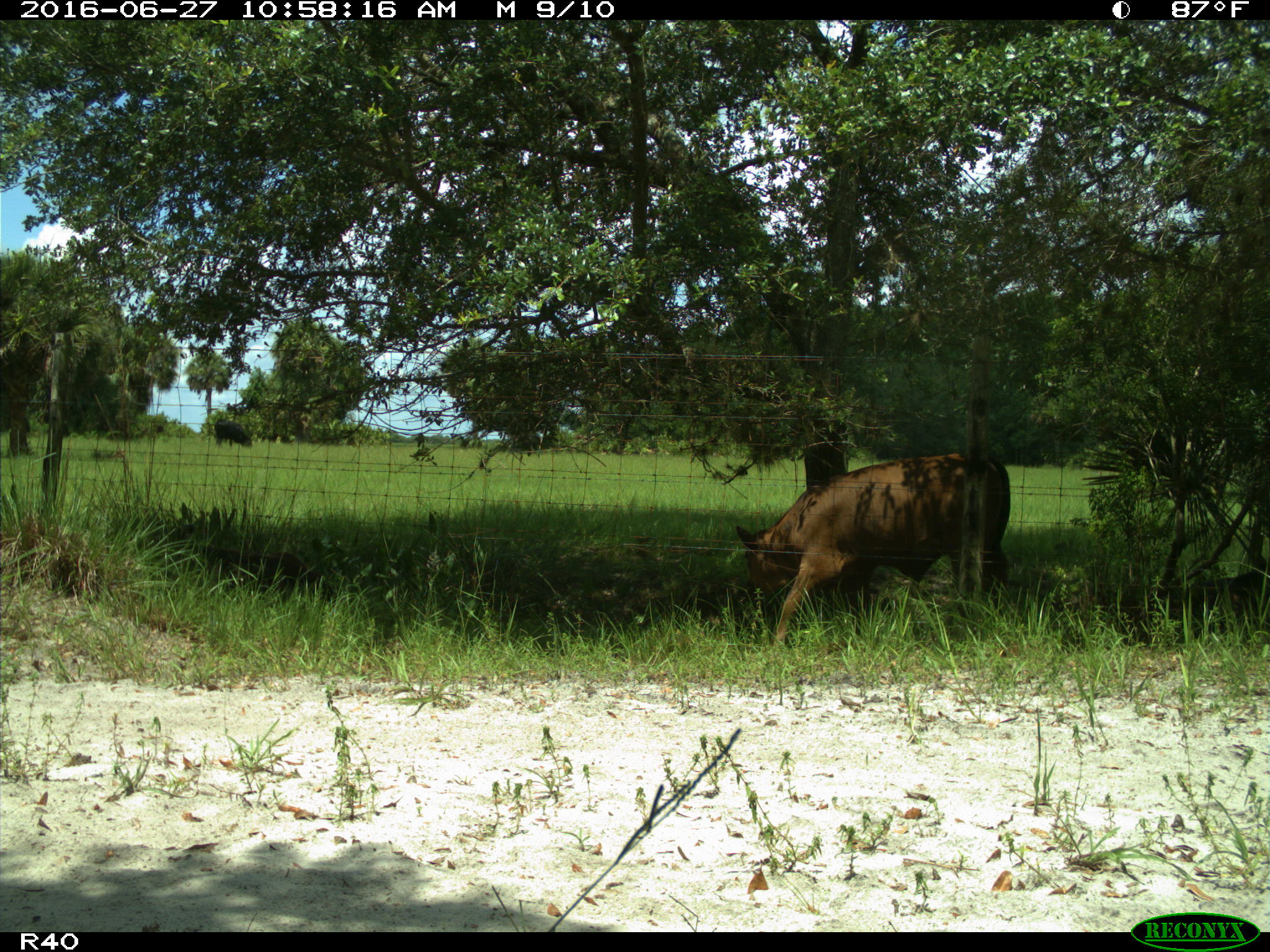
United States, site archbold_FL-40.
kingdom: Animalia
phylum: Chordata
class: Mammalia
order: Artiodactyla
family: Bovidae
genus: Bos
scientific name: Bos taurus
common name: domestic cow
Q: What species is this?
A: Bos taurus (domestic cow).